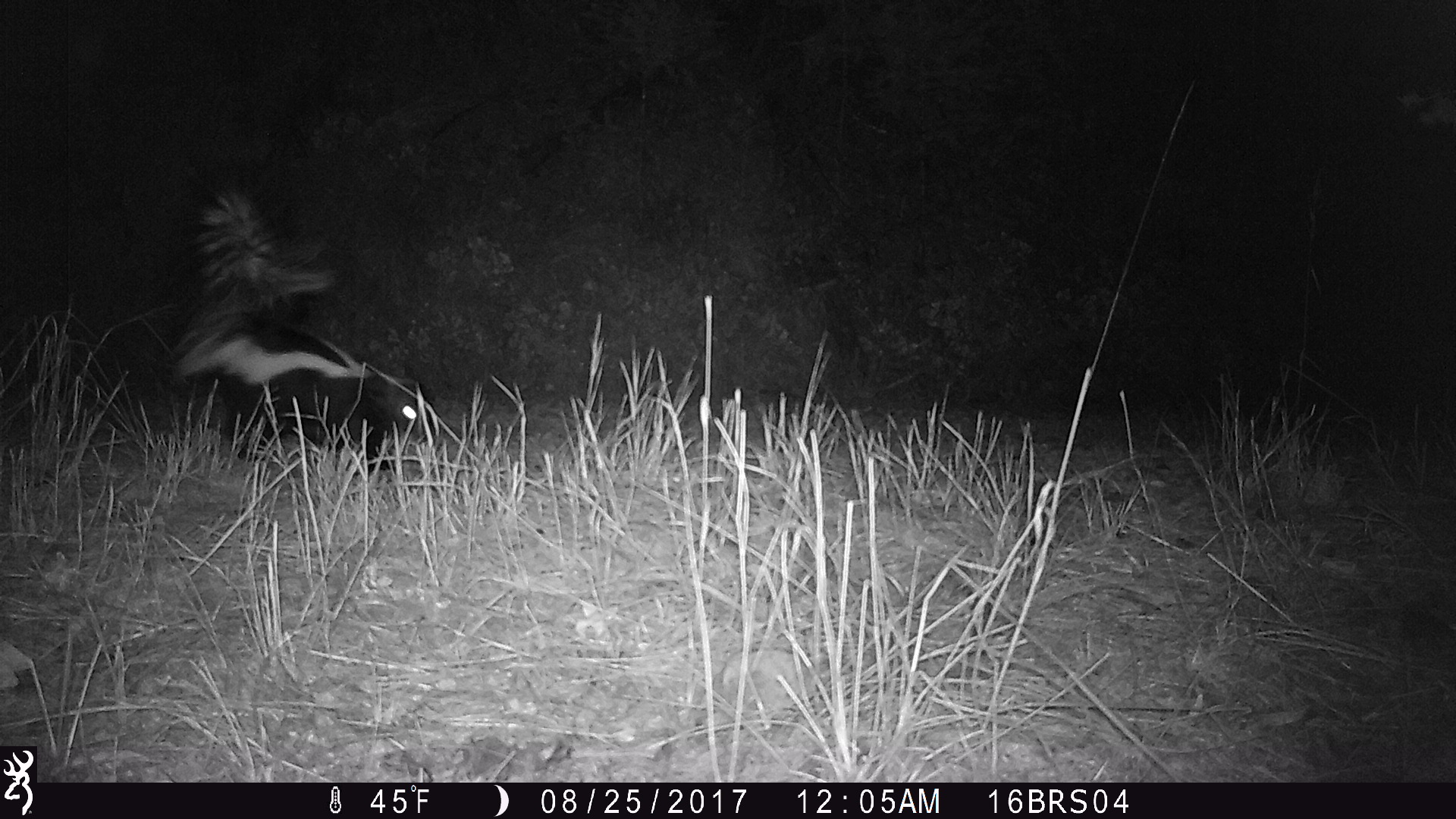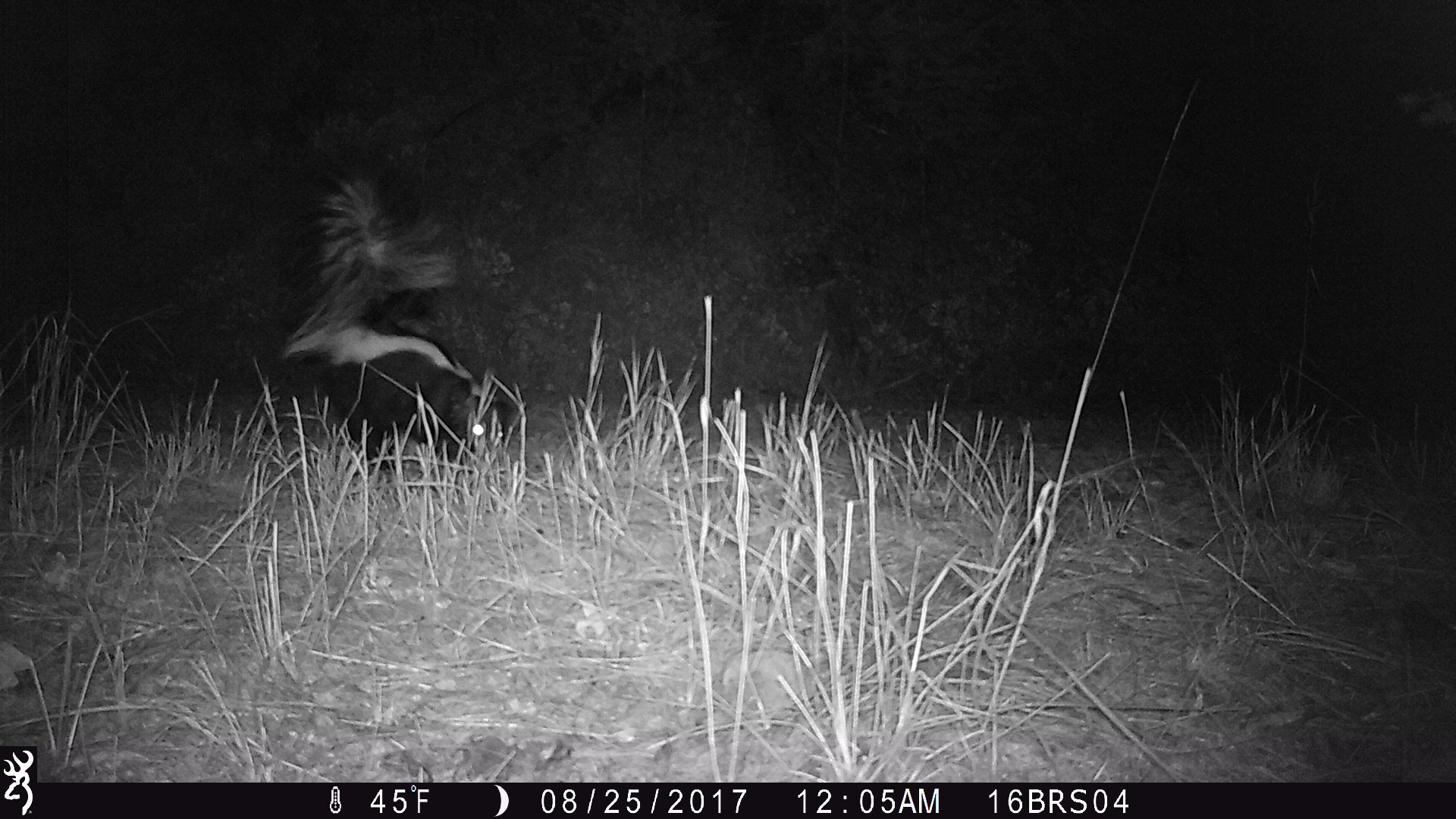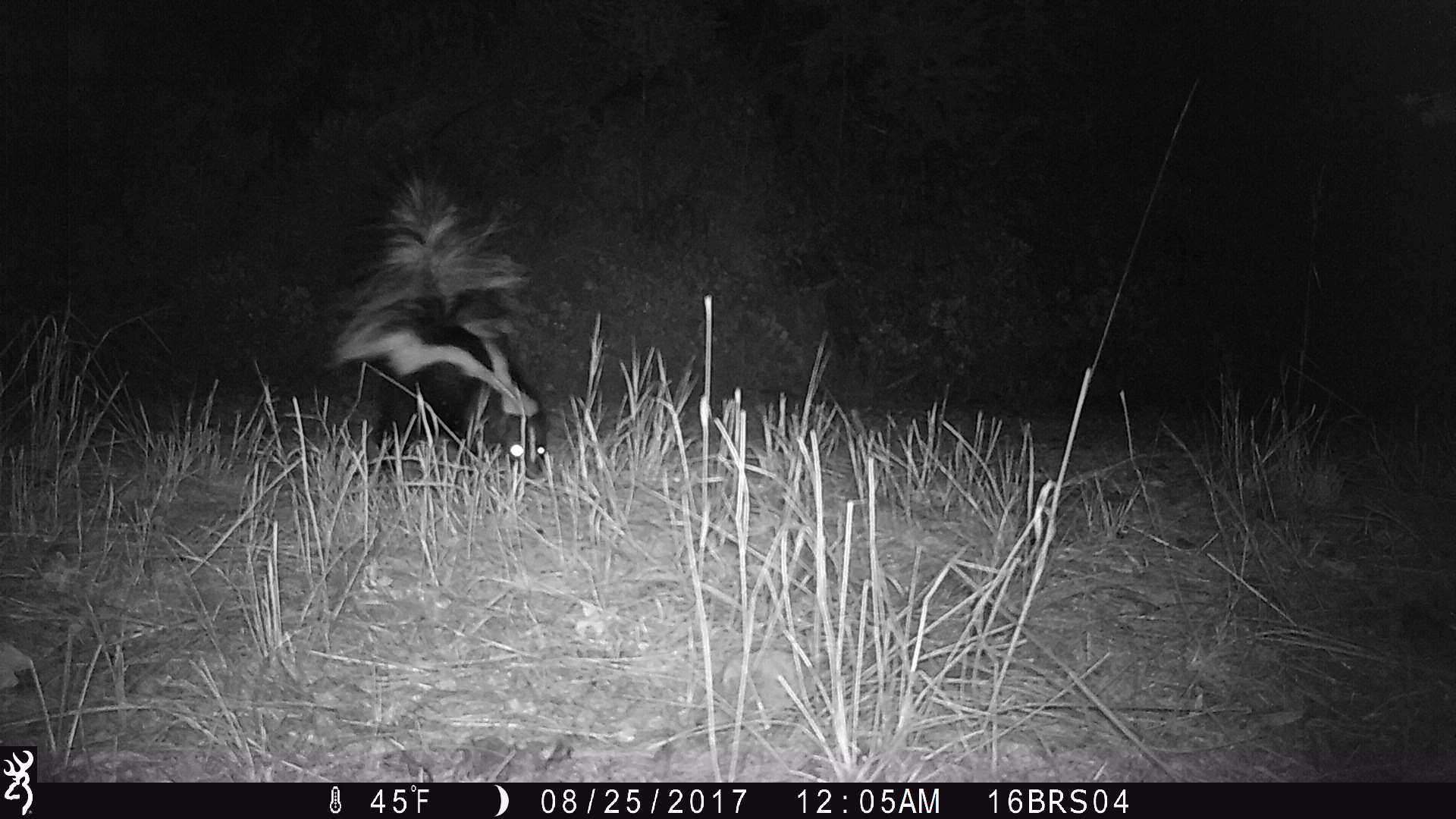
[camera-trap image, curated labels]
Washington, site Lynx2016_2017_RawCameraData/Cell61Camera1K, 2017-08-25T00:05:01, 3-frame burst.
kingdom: Animalia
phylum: Chordata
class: Mammalia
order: Carnivora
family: Mephitidae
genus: Mephitis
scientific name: Mephitis mephitis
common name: striped skunk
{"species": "Mephitis mephitis (striped skunk)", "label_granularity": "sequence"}